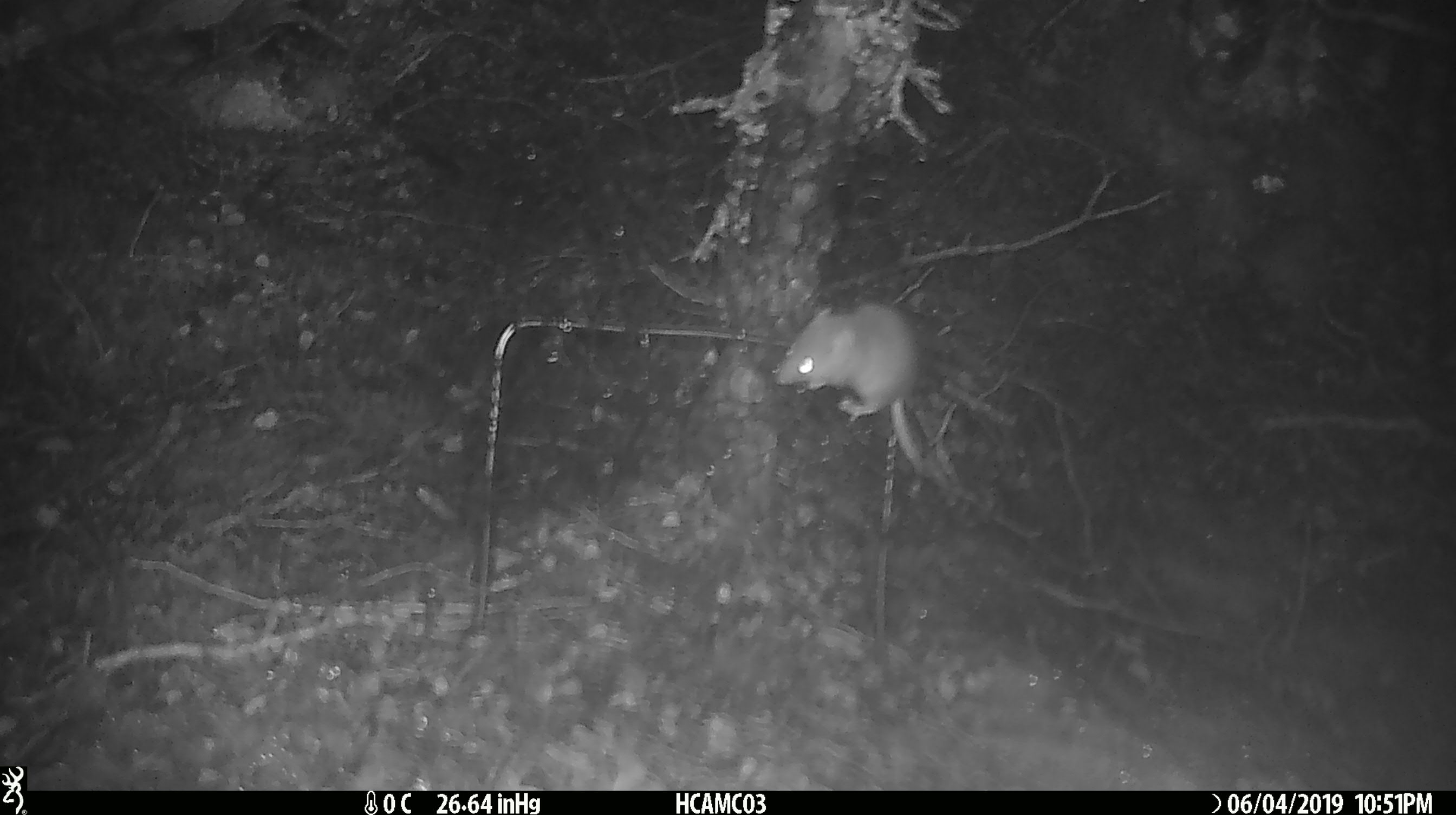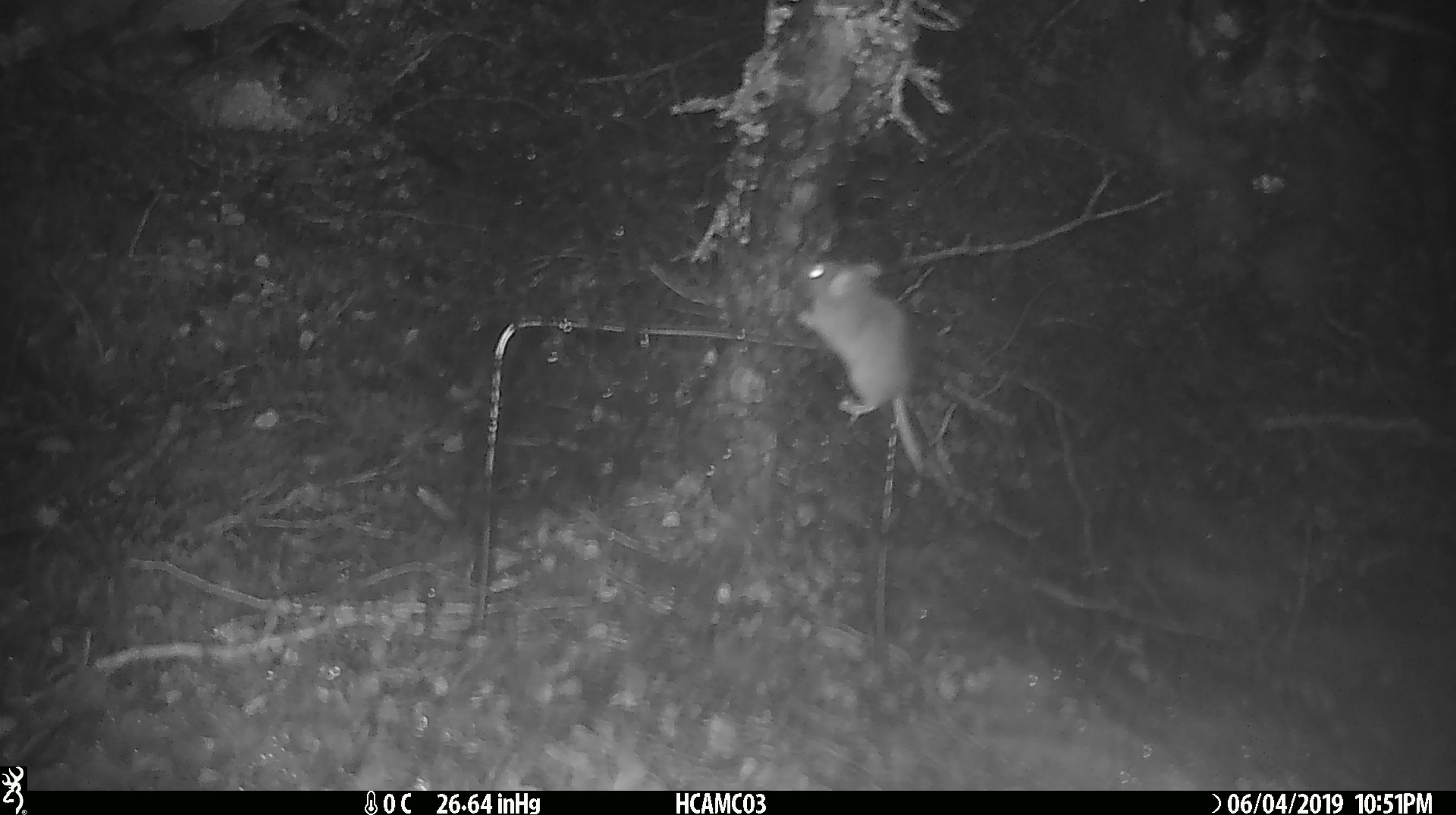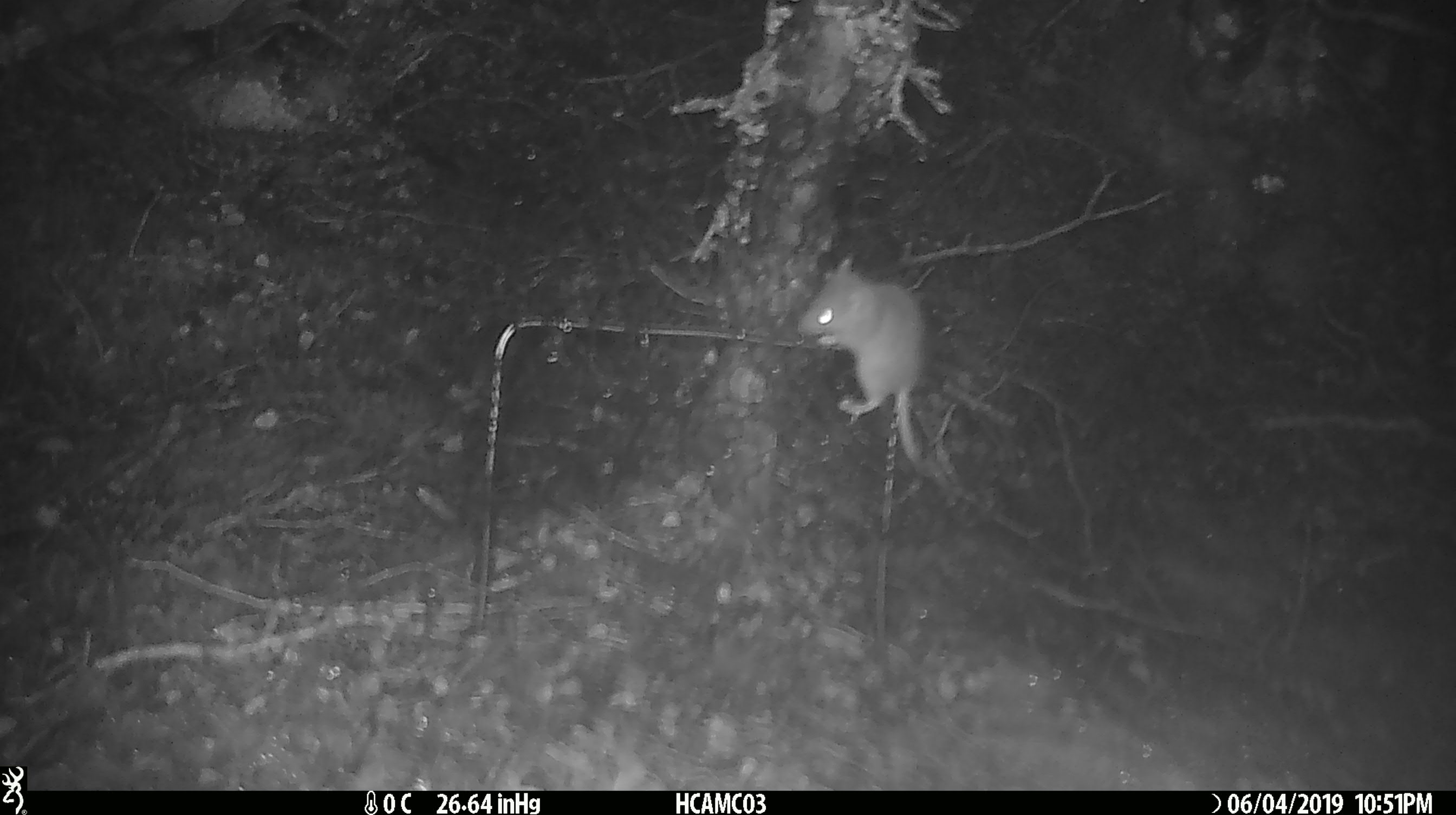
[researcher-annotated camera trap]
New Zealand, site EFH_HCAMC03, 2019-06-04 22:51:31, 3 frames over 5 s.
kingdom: Animalia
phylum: Chordata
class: Mammalia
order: Rodentia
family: Muridae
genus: Mus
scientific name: Mus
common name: mouse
Mouse (Mus).